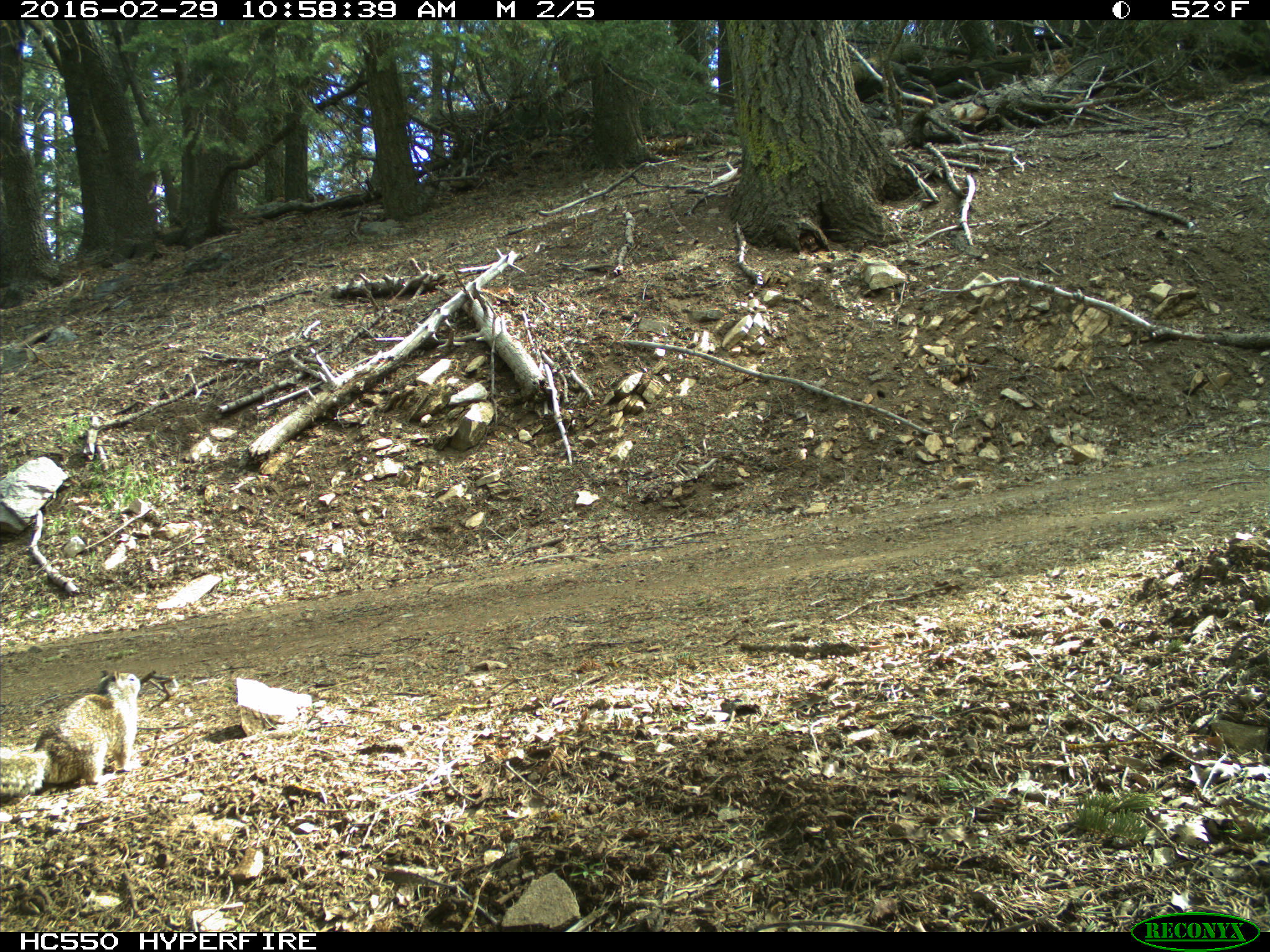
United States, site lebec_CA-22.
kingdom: Animalia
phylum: Chordata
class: Mammalia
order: Rodentia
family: Sciuridae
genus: Otospermophilus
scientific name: Otospermophilus beecheyi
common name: california ground squirrel